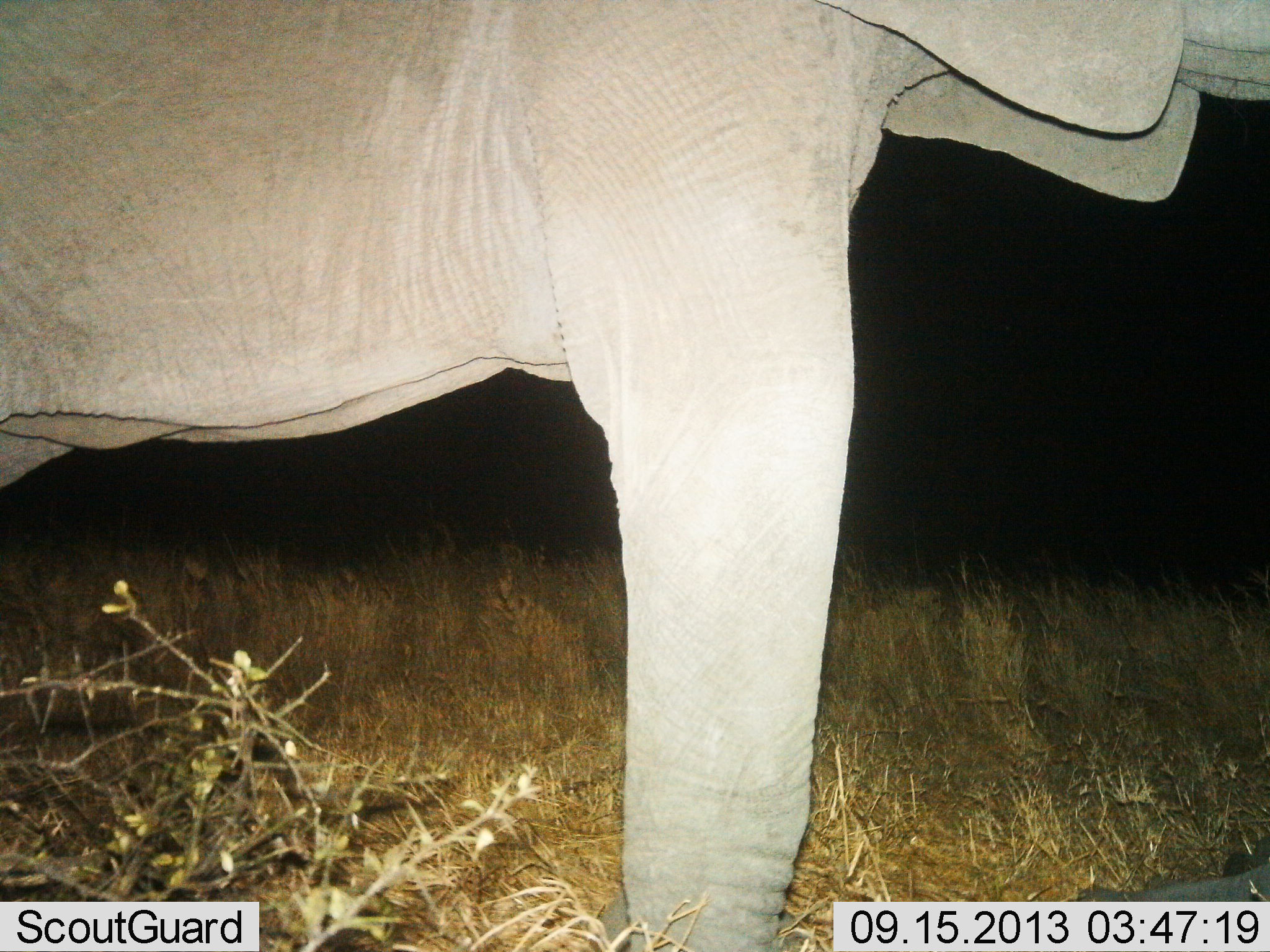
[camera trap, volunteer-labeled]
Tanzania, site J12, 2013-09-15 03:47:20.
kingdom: Animalia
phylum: Chordata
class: Mammalia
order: Proboscidea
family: Elephantidae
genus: Loxodonta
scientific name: Loxodonta africana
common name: african bush elephant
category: elephant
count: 1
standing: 100%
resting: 5%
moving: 0%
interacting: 0%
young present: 0%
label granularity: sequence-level